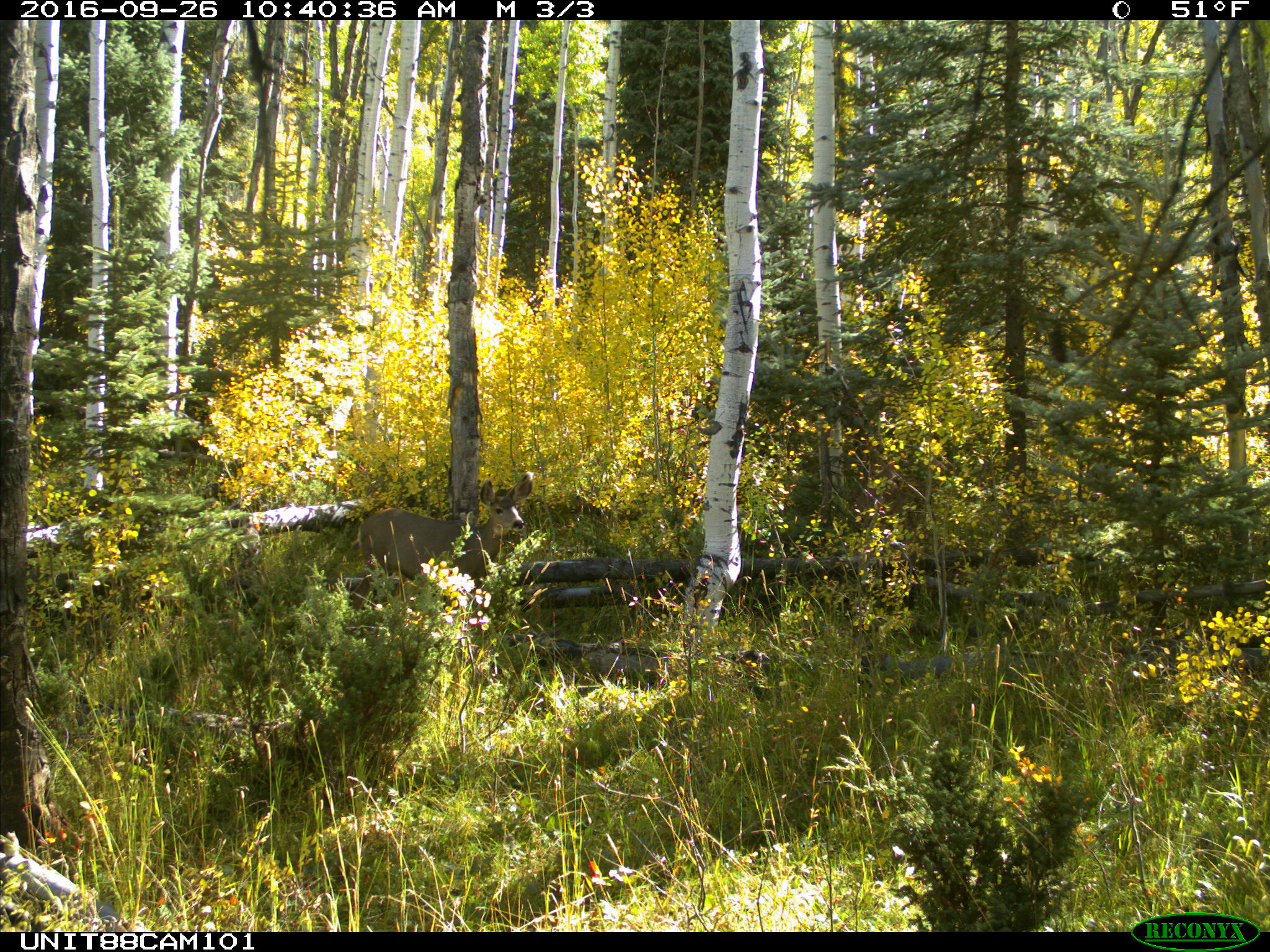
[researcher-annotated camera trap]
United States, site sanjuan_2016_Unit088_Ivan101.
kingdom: Animalia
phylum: Chordata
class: Mammalia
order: Artiodactyla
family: Cervidae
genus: Odocoileus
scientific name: Odocoileus hemionus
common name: mule deer